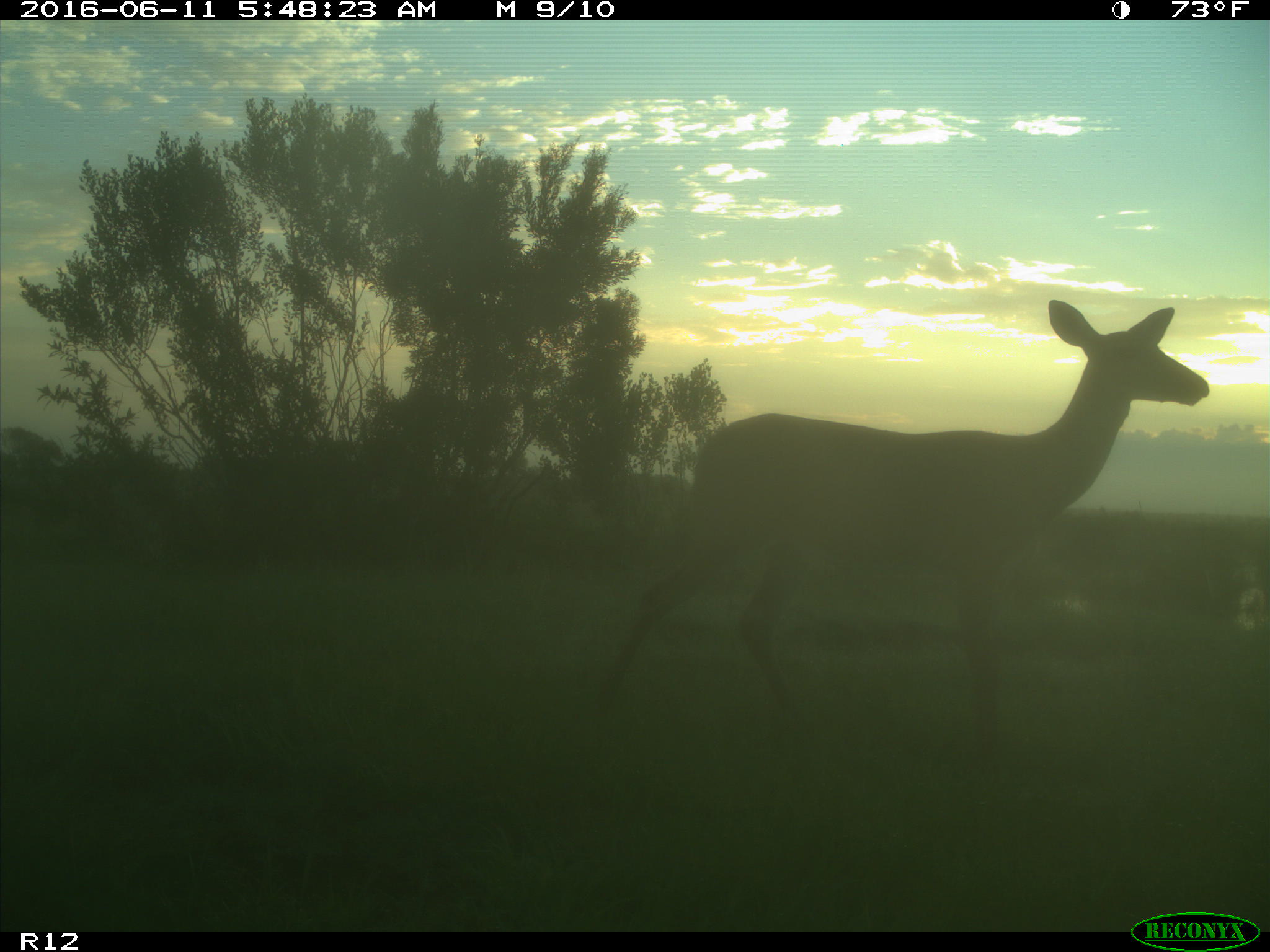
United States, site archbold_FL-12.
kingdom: Animalia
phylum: Chordata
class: Mammalia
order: Artiodactyla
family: Cervidae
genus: Odocoileus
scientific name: Odocoileus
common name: deer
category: unidentified deer